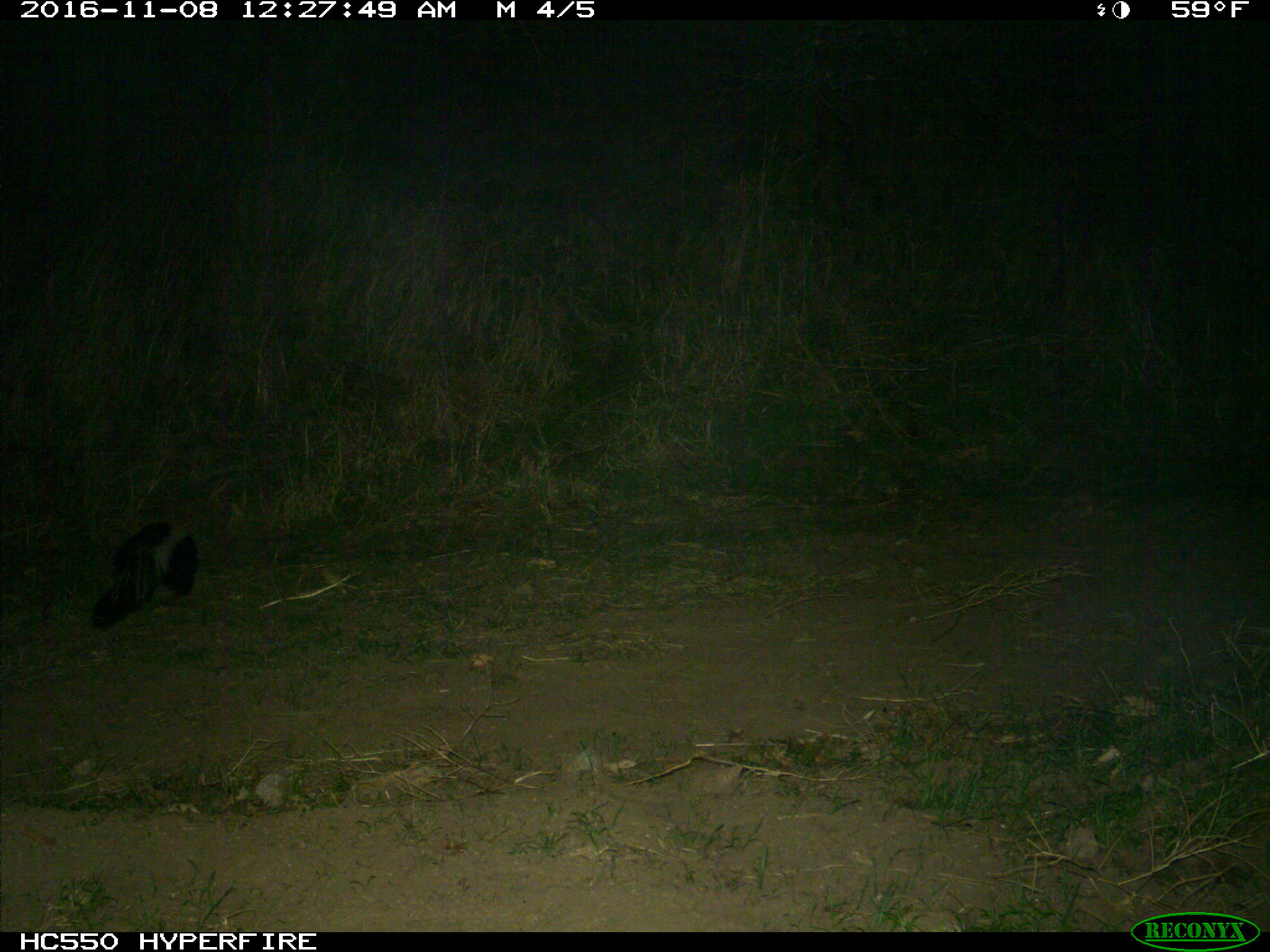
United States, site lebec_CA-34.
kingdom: Animalia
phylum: Chordata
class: Mammalia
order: Carnivora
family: Mephitidae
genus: Mephitis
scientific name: Mephitis mephitis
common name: striped skunk